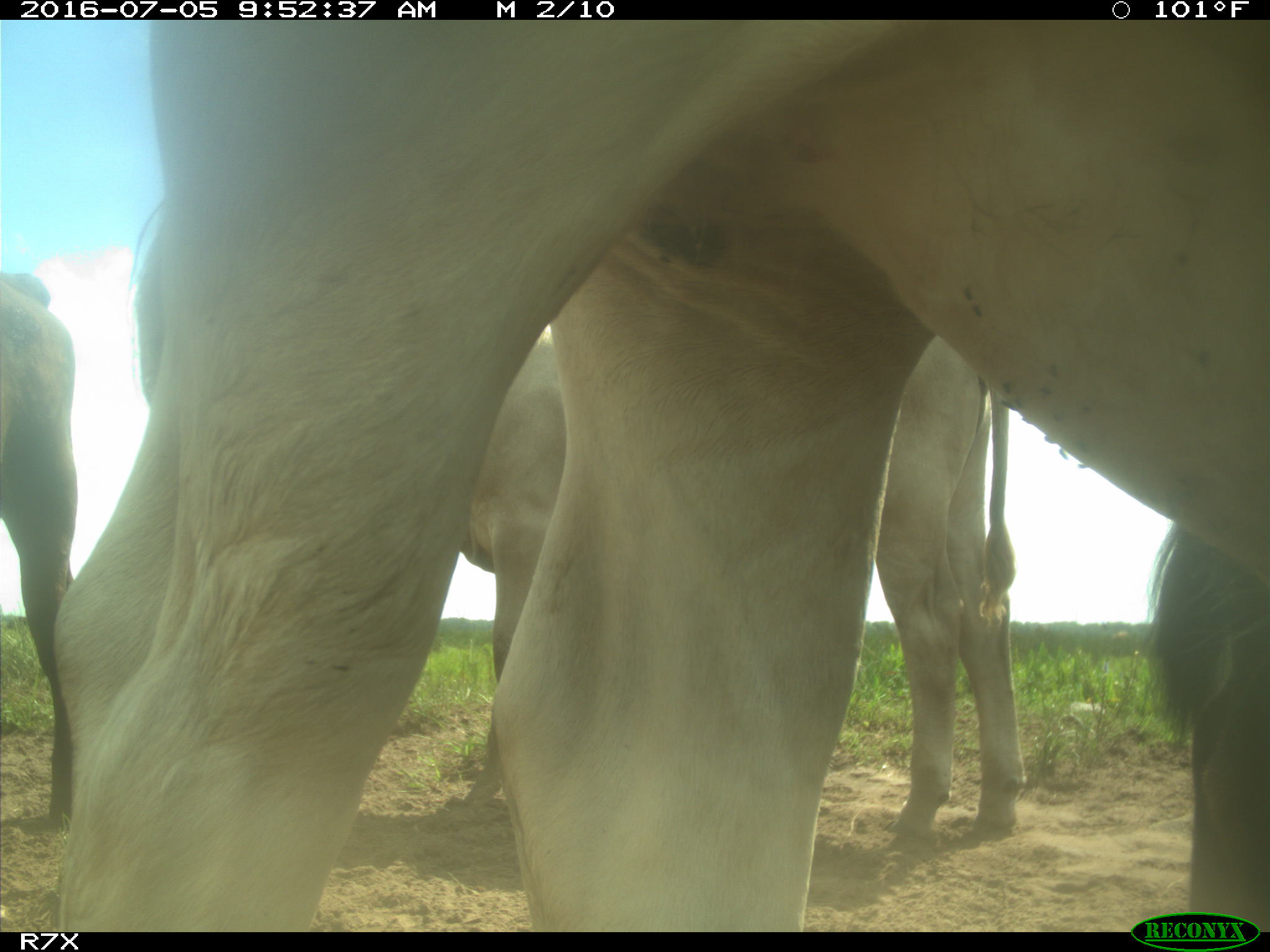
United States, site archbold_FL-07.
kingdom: Animalia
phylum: Chordata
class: Mammalia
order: Artiodactyla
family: Bovidae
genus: Bos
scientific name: Bos taurus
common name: domestic cow